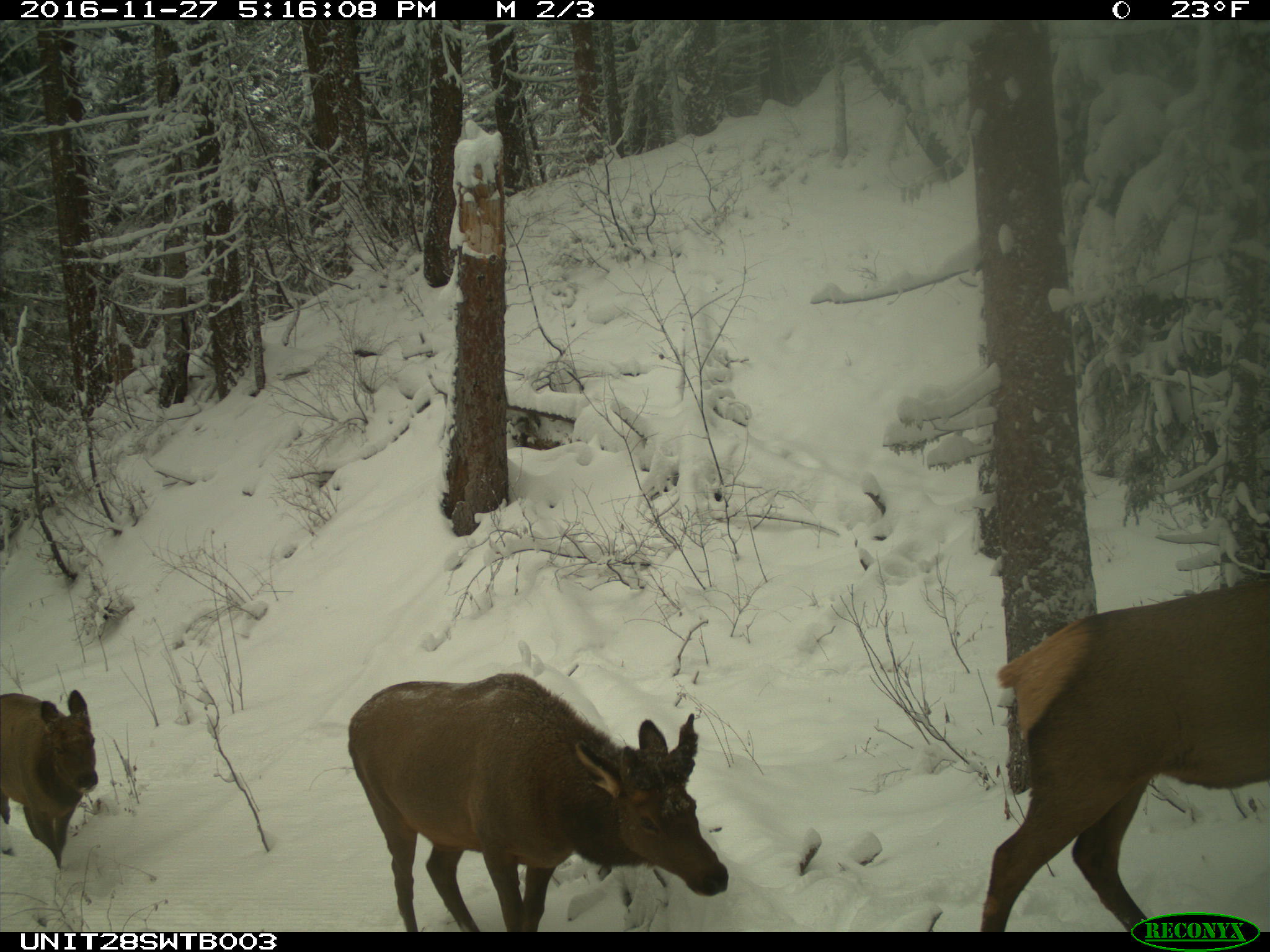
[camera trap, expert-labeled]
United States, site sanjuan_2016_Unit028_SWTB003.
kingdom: Animalia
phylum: Chordata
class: Mammalia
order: Artiodactyla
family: Cervidae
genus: Cervus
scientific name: Cervus elaphus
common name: red deer